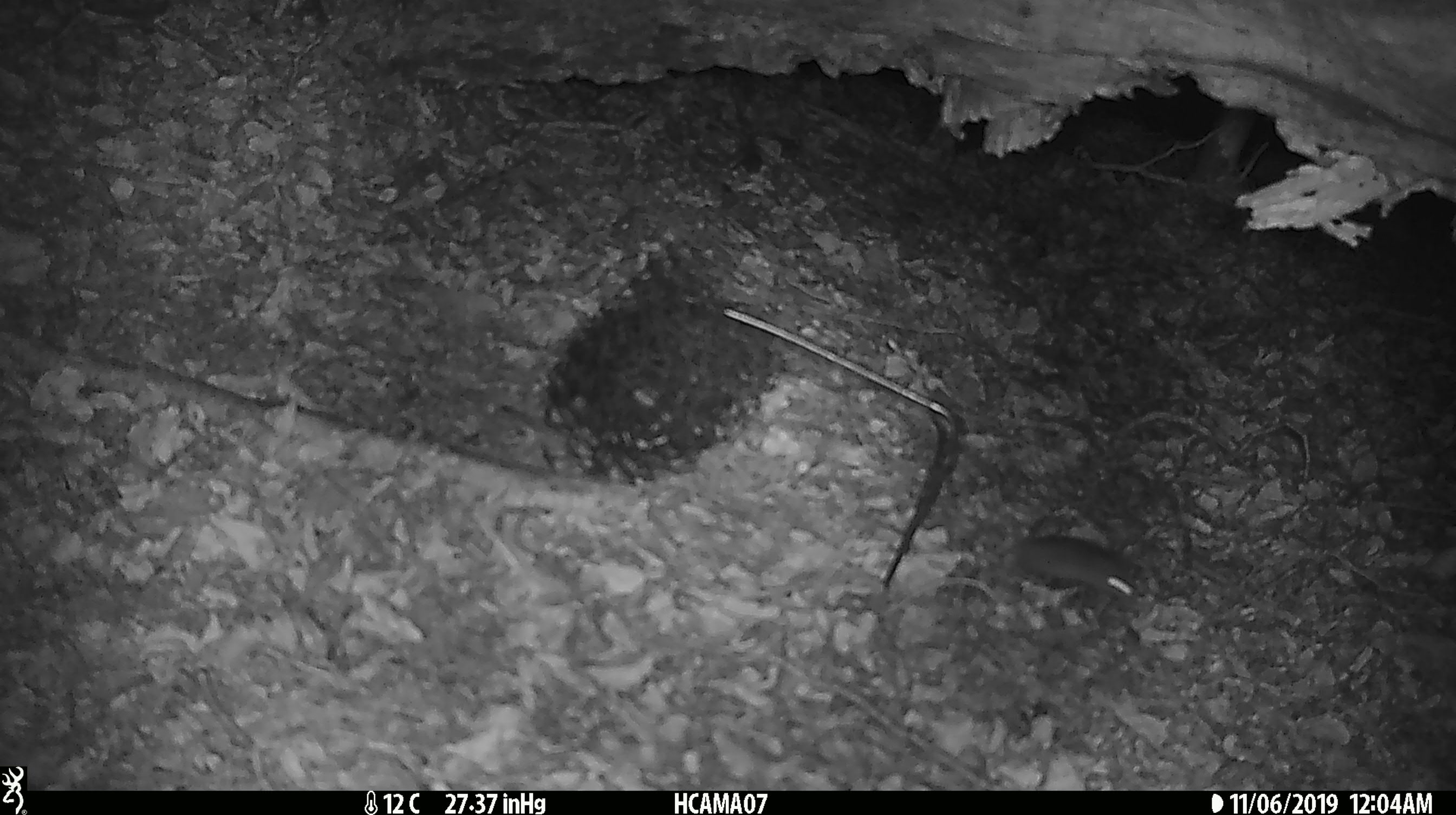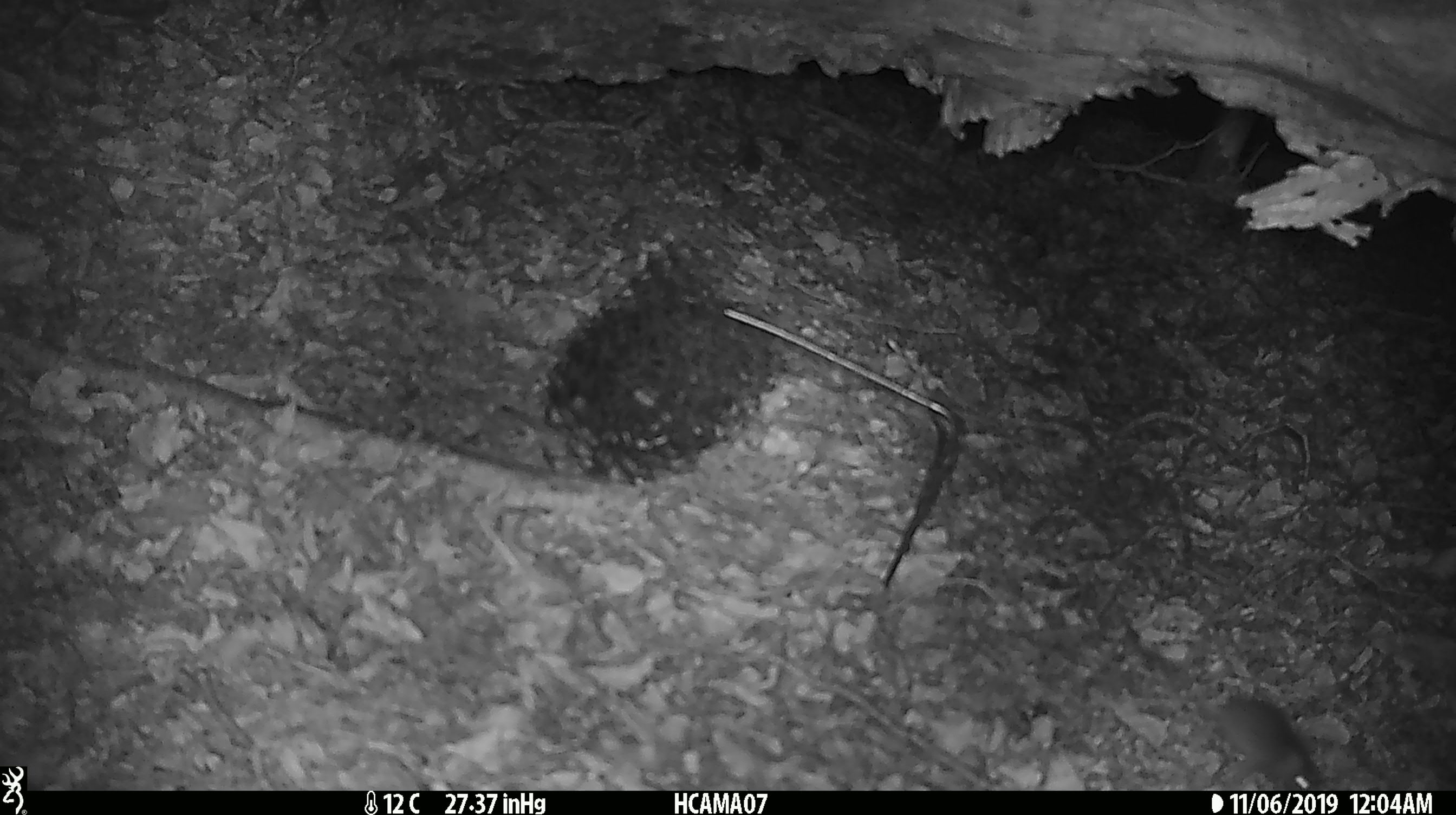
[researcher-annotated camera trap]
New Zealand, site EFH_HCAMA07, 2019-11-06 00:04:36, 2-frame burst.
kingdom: Animalia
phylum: Chordata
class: Mammalia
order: Rodentia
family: Muridae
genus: Mus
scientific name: Mus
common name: mouse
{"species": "mouse (Mus)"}